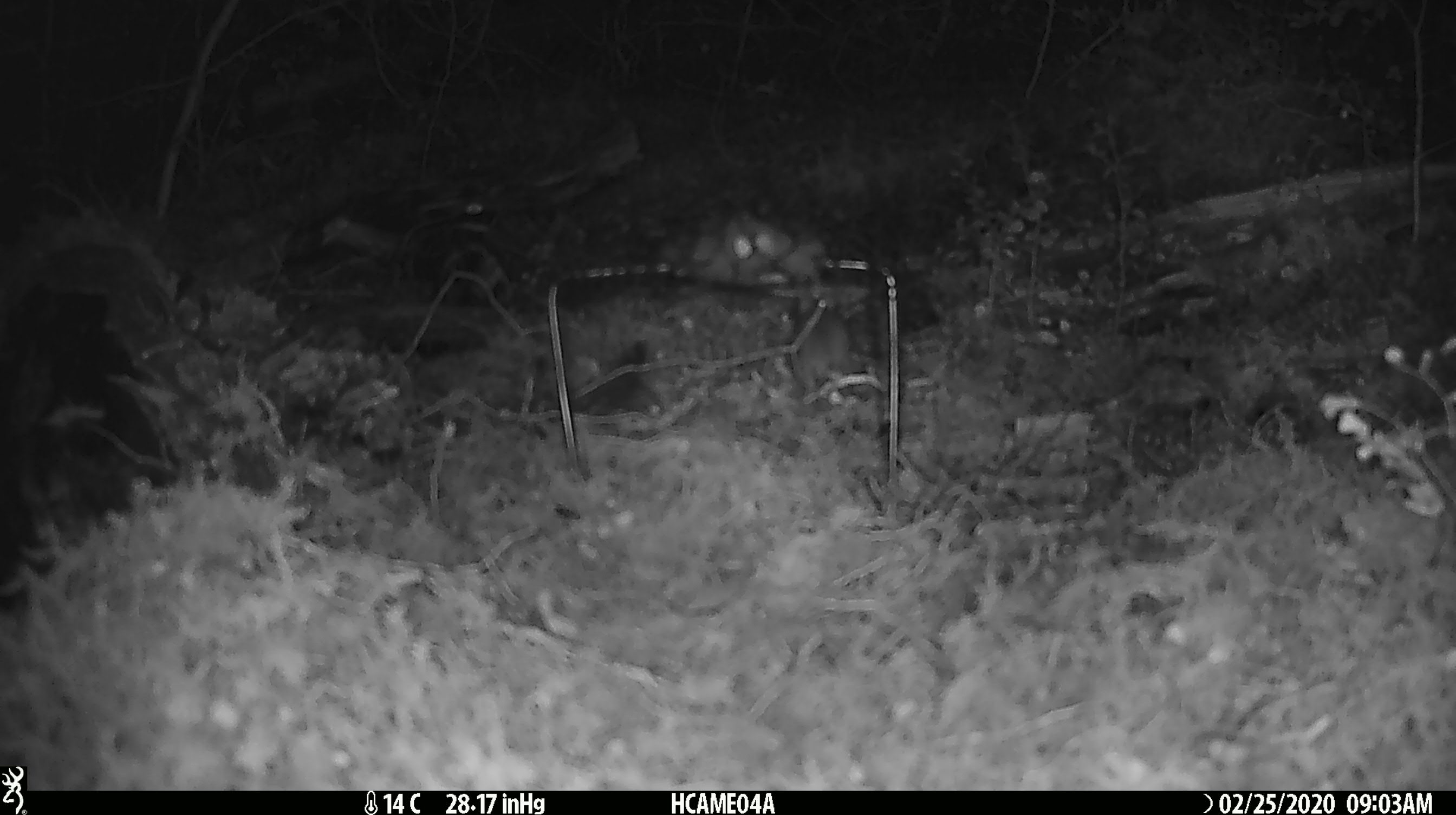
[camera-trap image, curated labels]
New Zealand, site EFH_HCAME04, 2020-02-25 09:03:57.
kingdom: Animalia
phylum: Chordata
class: Mammalia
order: Rodentia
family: Muridae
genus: Mus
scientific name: Mus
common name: mouse